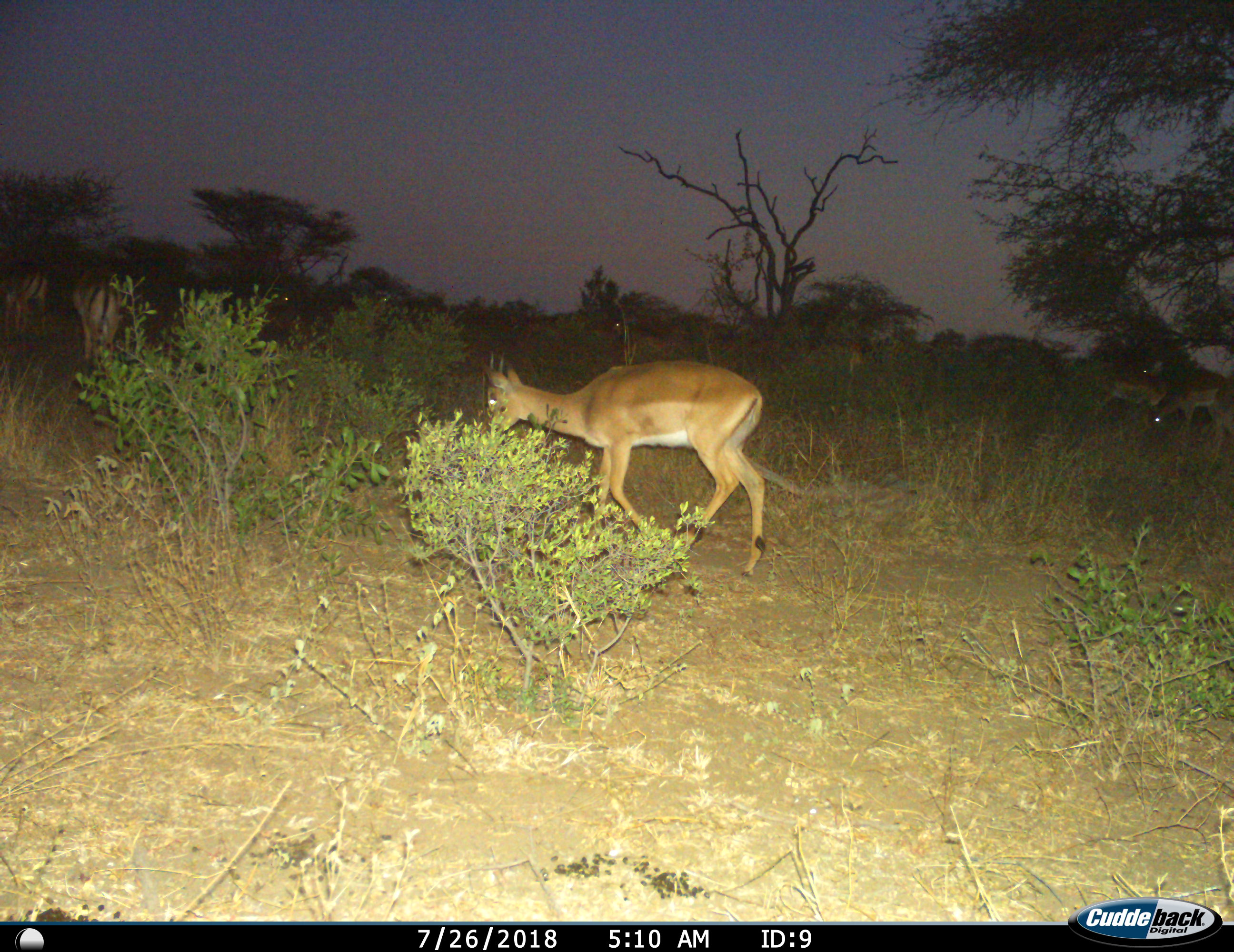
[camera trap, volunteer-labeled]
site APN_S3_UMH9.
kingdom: Animalia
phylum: Chordata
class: Mammalia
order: Artiodactyla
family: Bovidae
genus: Aepyceros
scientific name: Aepyceros melampus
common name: impala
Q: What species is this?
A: Impala (Aepyceros melampus).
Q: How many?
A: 3.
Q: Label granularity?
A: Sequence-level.